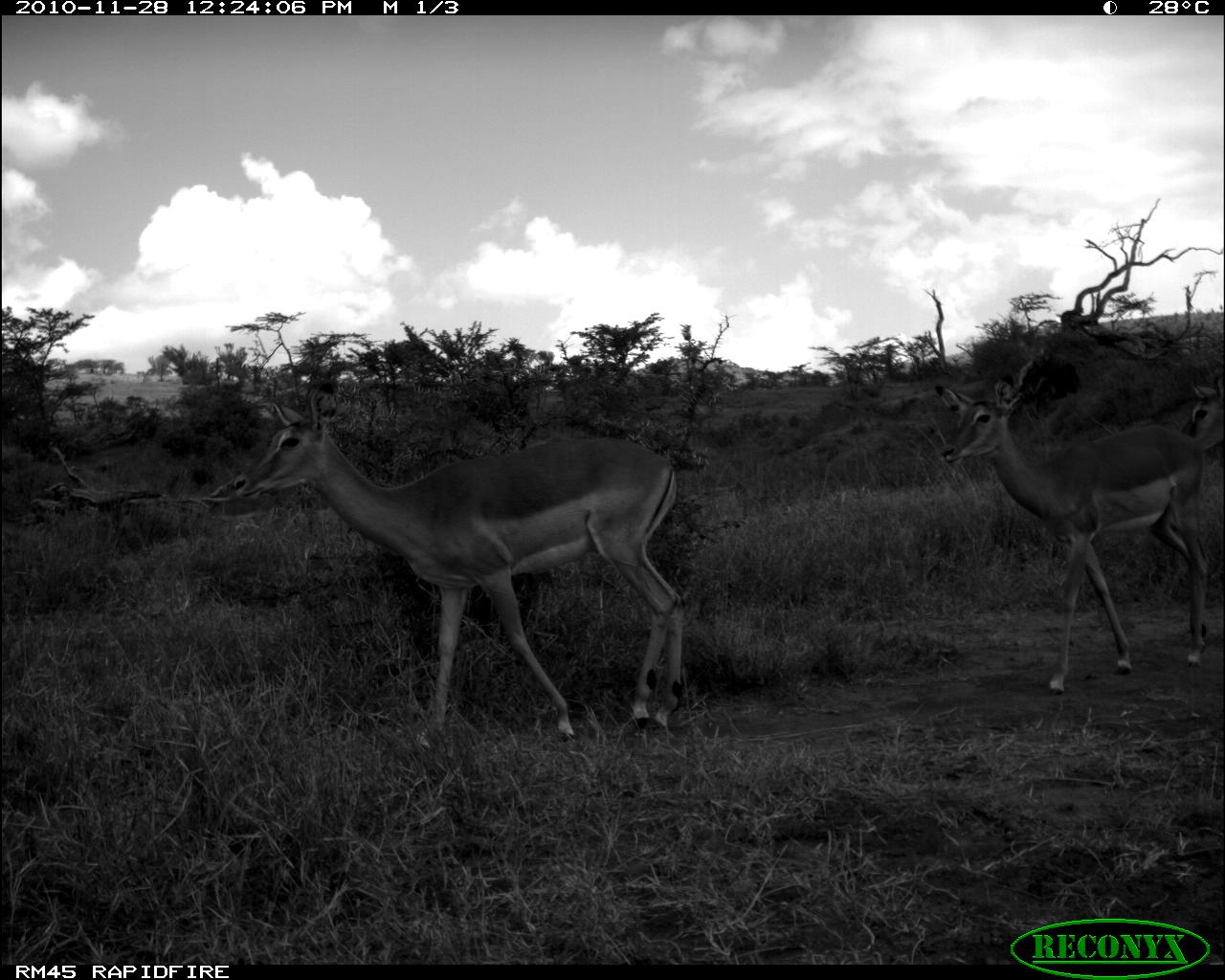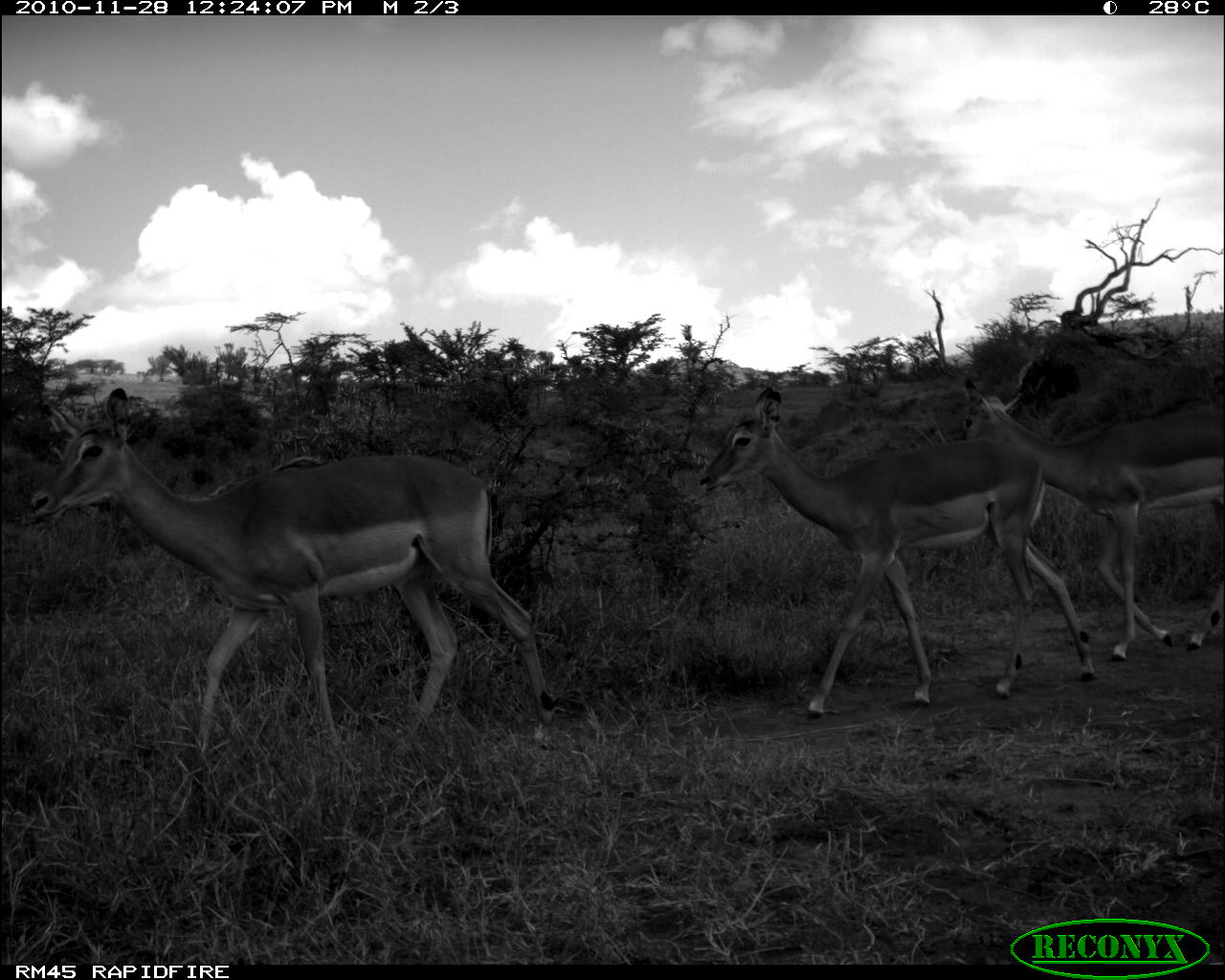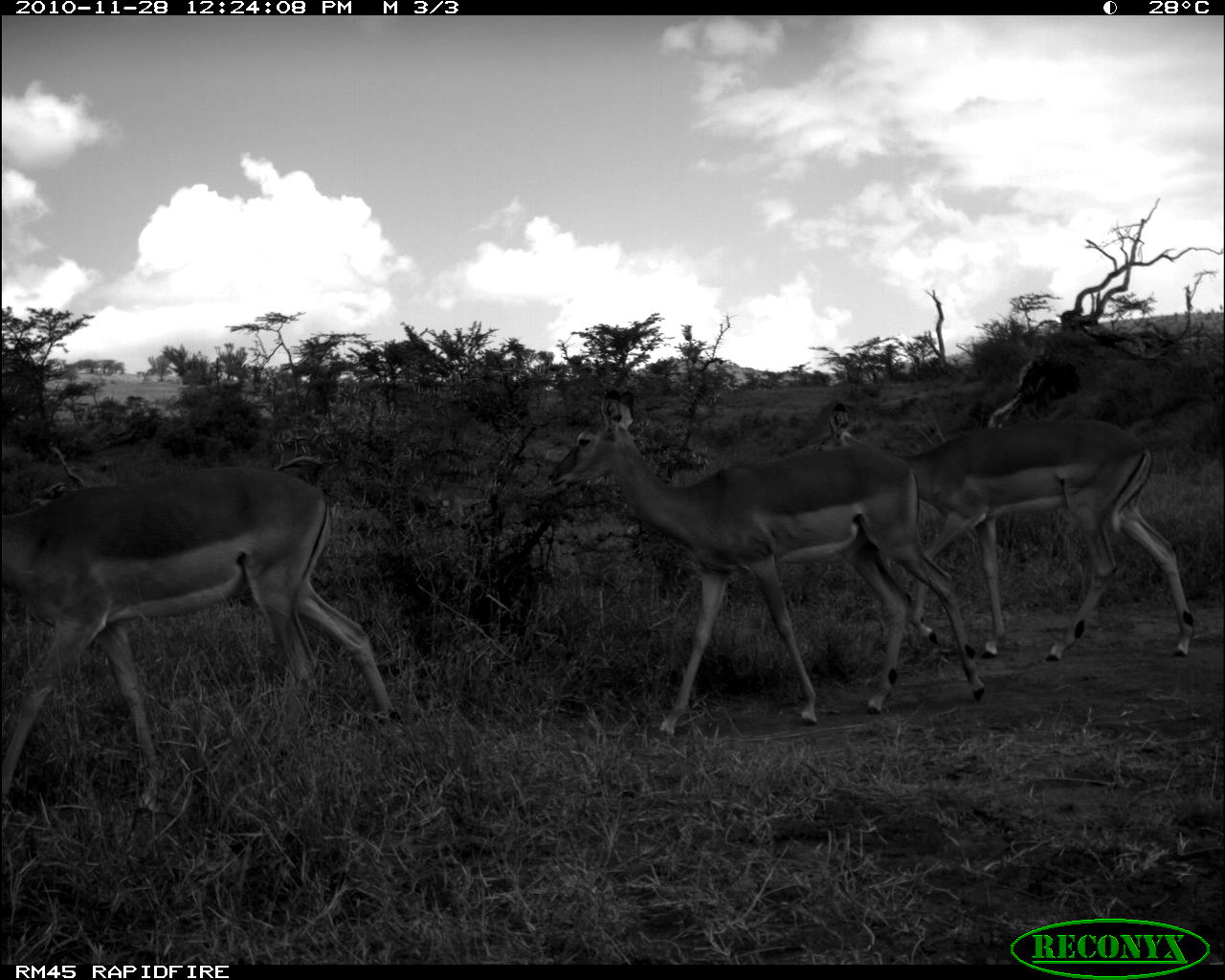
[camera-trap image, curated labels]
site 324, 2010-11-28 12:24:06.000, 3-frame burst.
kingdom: Animalia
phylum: Chordata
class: Mammalia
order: Artiodactyla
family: Bovidae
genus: Aepyceros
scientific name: Aepyceros melampus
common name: impala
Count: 3.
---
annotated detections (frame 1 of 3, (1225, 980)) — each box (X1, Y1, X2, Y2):
aepyceros melampus: (231, 381, 688, 749); (934, 373, 1213, 696); (1180, 366, 1224, 458)